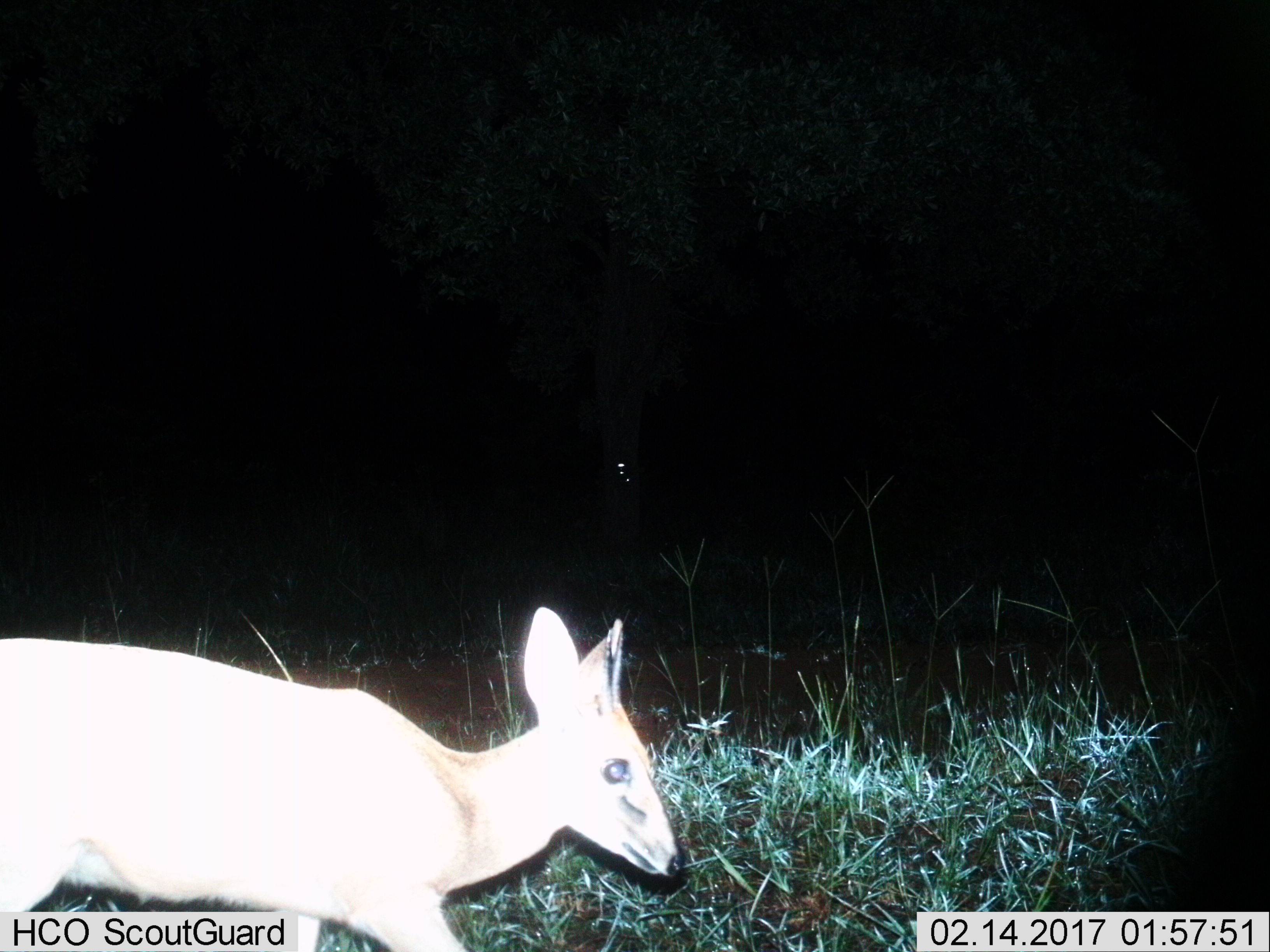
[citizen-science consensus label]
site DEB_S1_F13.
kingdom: Animalia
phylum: Chordata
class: Mammalia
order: Artiodactyla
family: Bovidae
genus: Sylvicapra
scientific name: Sylvicapra grimmia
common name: common duiker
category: duikercommongrey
Duikercommongrey (common duiker) (Sylvicapra grimmia), count 1. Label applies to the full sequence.